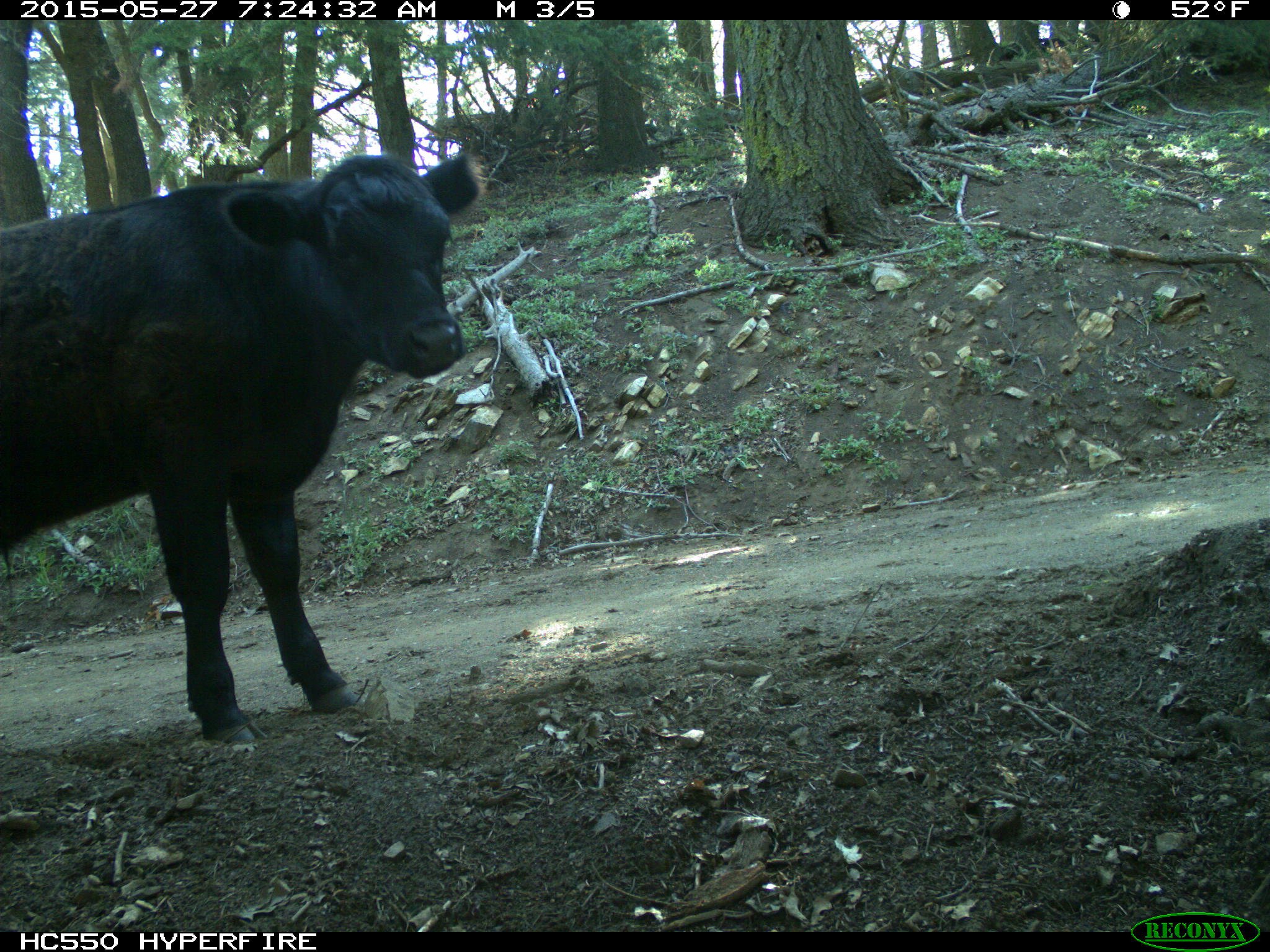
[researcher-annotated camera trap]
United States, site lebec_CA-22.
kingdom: Animalia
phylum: Chordata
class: Mammalia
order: Artiodactyla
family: Bovidae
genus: Bos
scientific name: Bos taurus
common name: domestic cow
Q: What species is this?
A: Bos taurus (domestic cow).